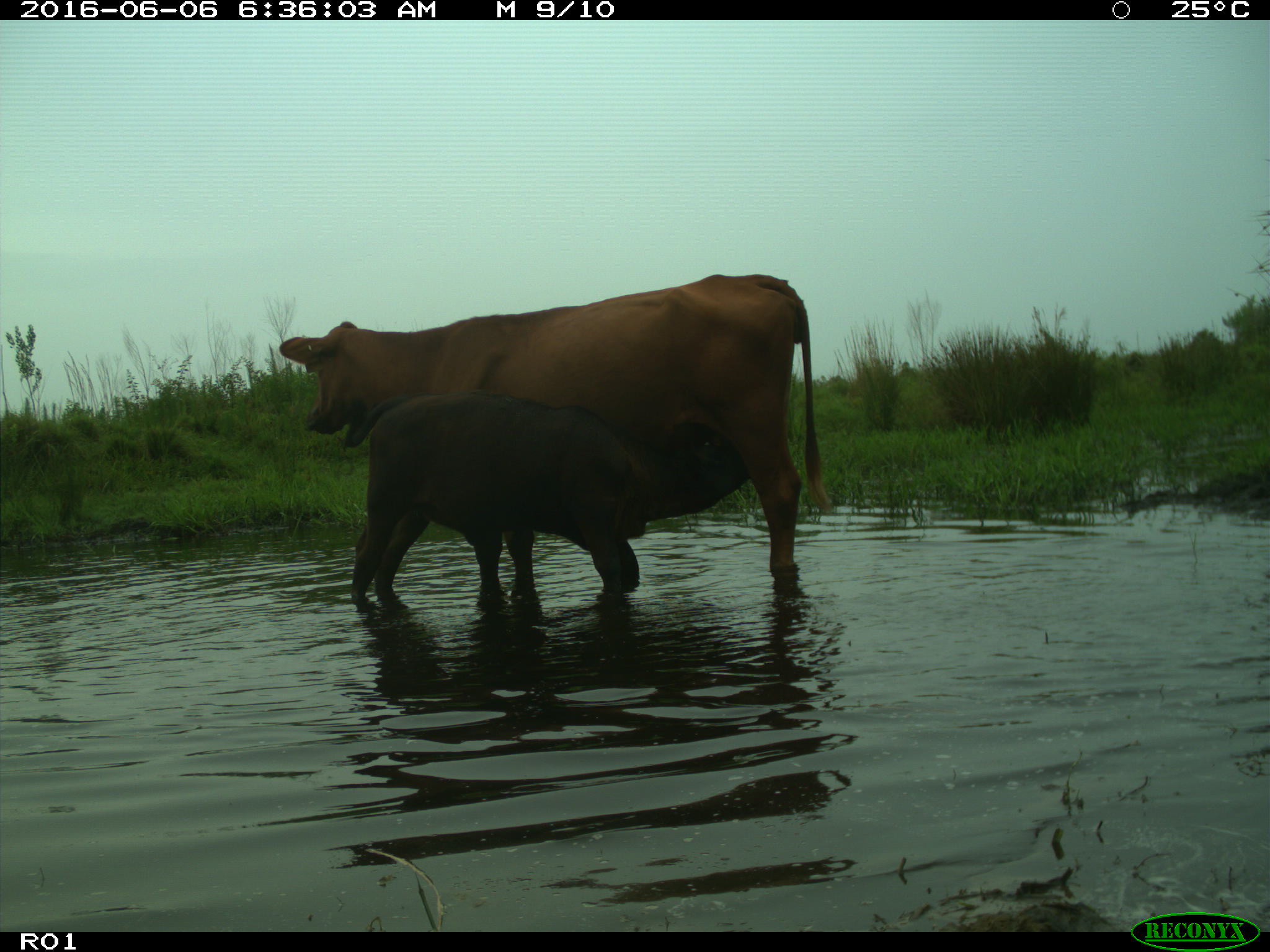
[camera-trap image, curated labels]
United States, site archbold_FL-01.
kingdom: Animalia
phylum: Chordata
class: Mammalia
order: Artiodactyla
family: Bovidae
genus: Bos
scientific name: Bos taurus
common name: domestic cow